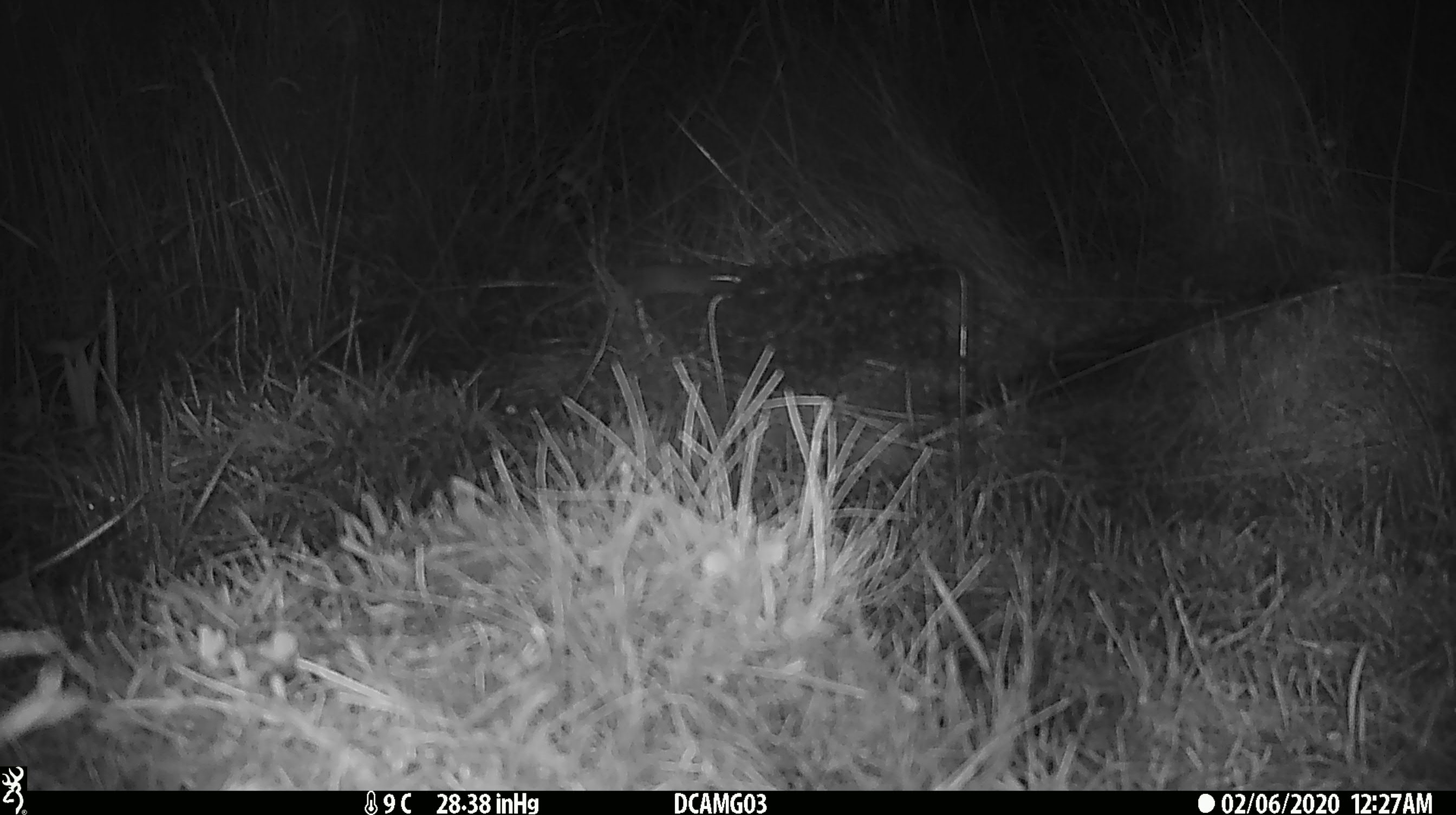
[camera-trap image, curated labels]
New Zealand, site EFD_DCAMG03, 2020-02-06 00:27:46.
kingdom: Animalia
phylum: Chordata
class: Mammalia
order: Rodentia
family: Muridae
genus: Mus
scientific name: Mus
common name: mouse